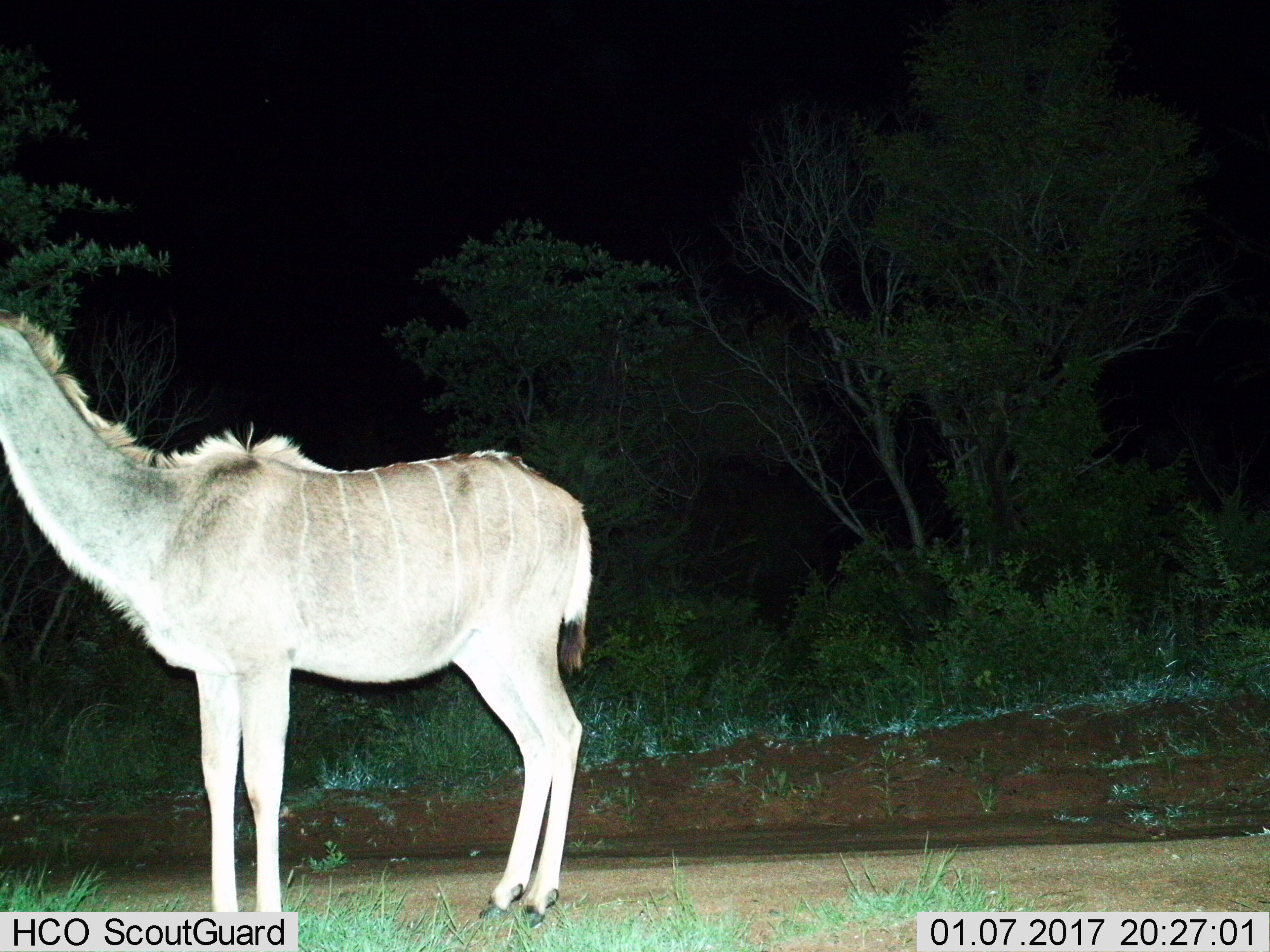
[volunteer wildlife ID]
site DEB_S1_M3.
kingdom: Animalia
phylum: Chordata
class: Mammalia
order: Artiodactyla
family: Bovidae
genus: Tragelaphus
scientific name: Tragelaphus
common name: kudu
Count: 1.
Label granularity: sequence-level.